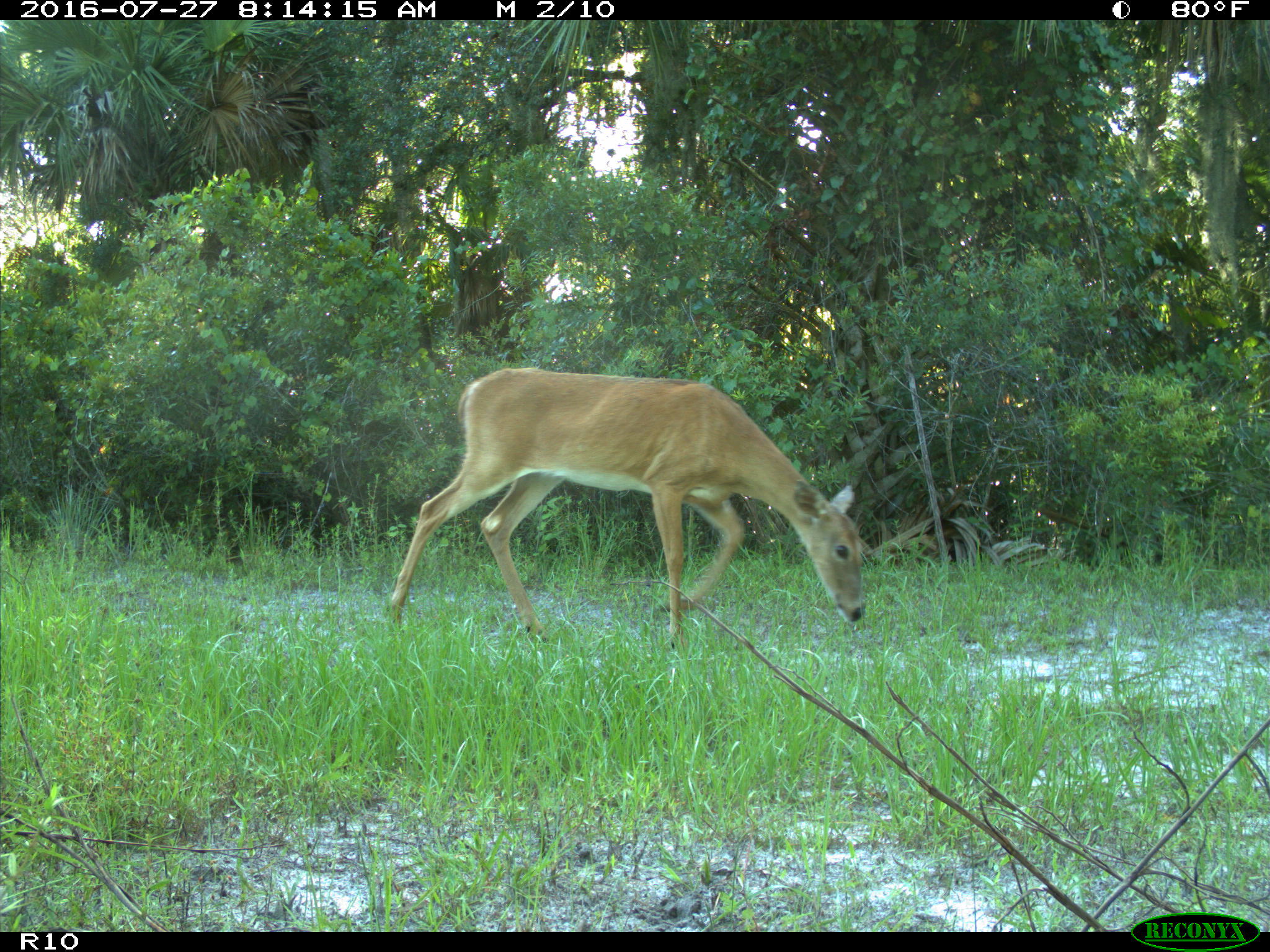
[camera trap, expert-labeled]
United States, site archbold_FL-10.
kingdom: Animalia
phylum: Chordata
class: Mammalia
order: Artiodactyla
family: Cervidae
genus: Odocoileus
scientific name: Odocoileus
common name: deer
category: unidentified deer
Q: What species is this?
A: Unidentified deer (deer) (Odocoileus).